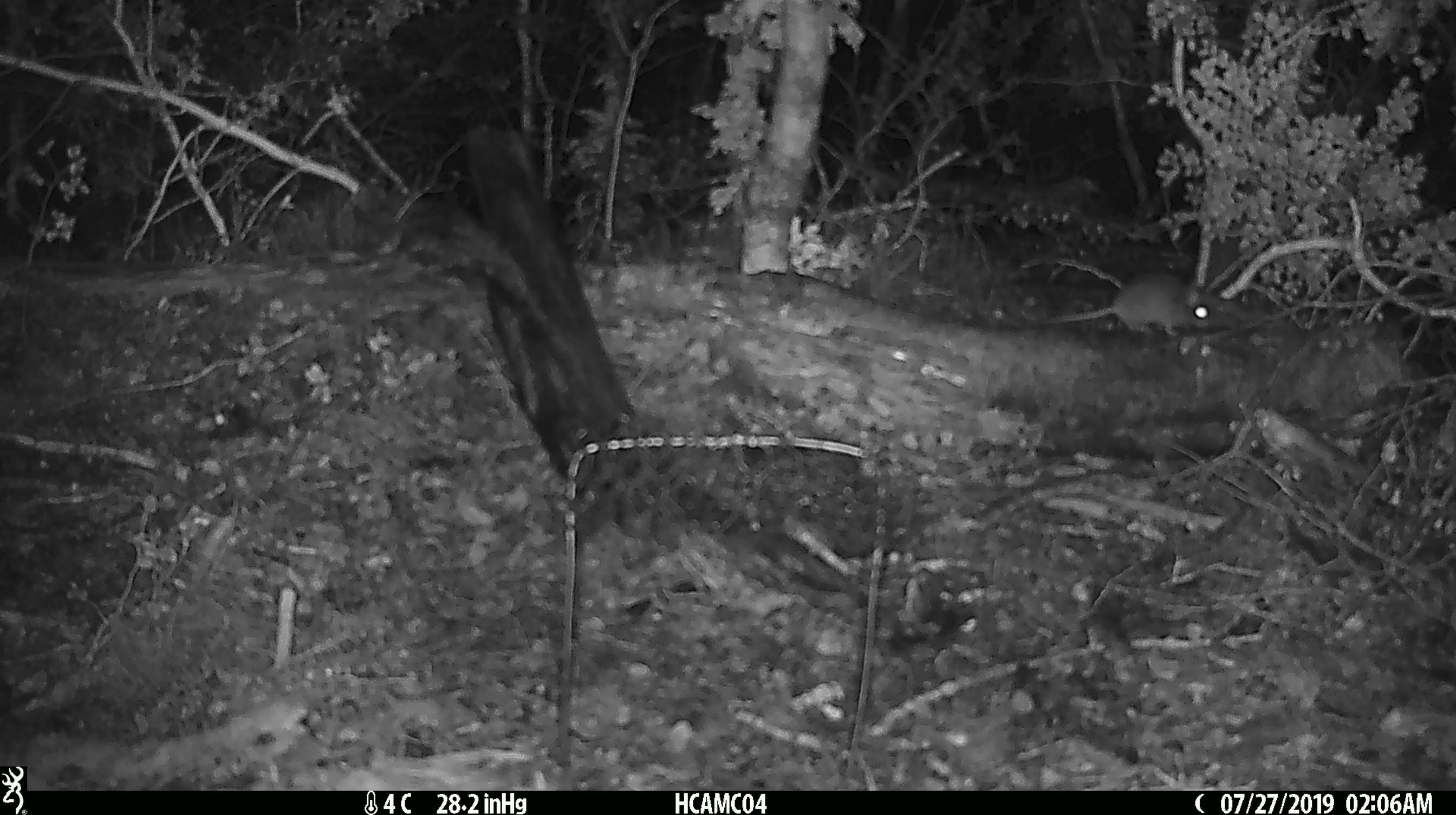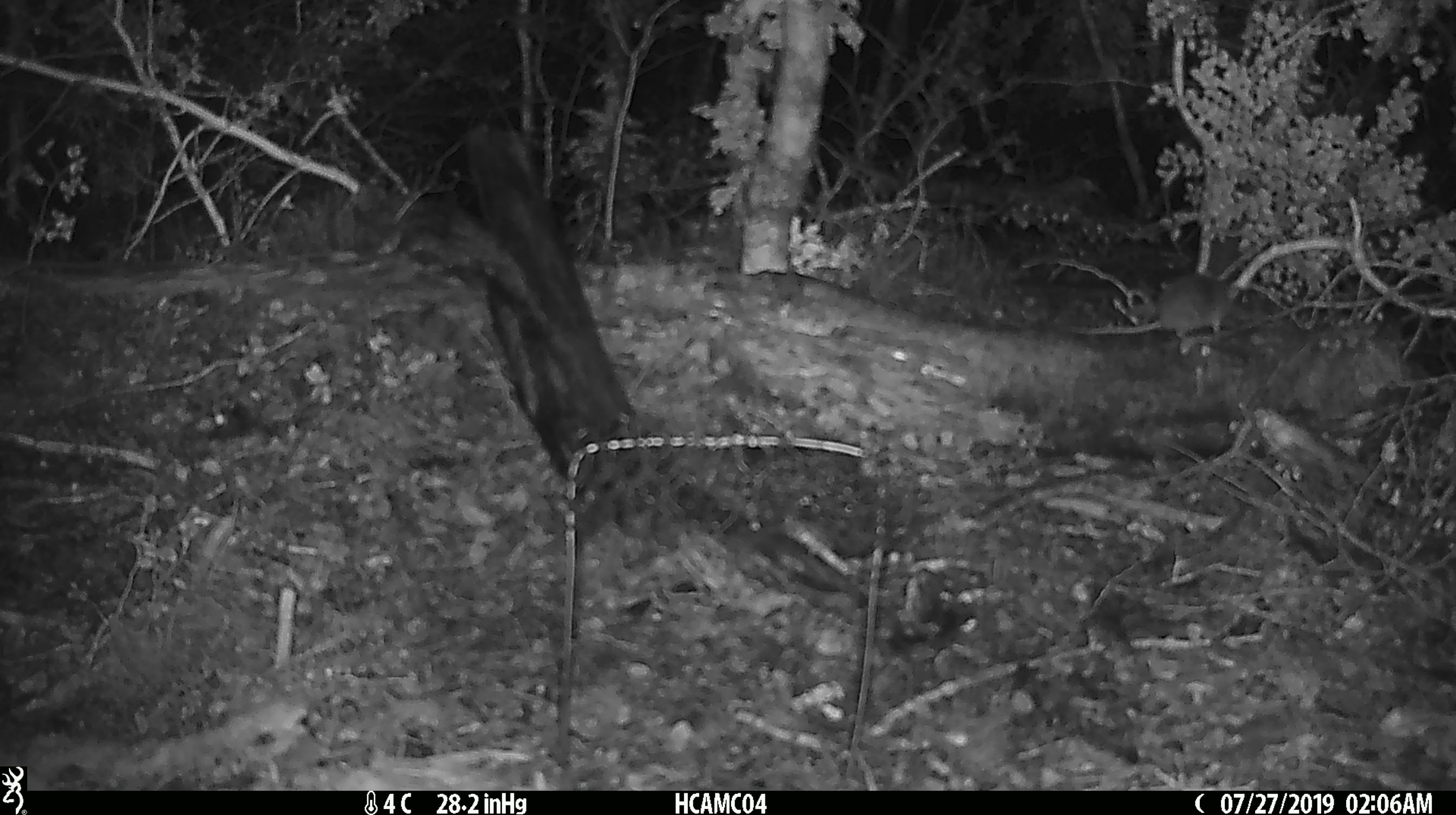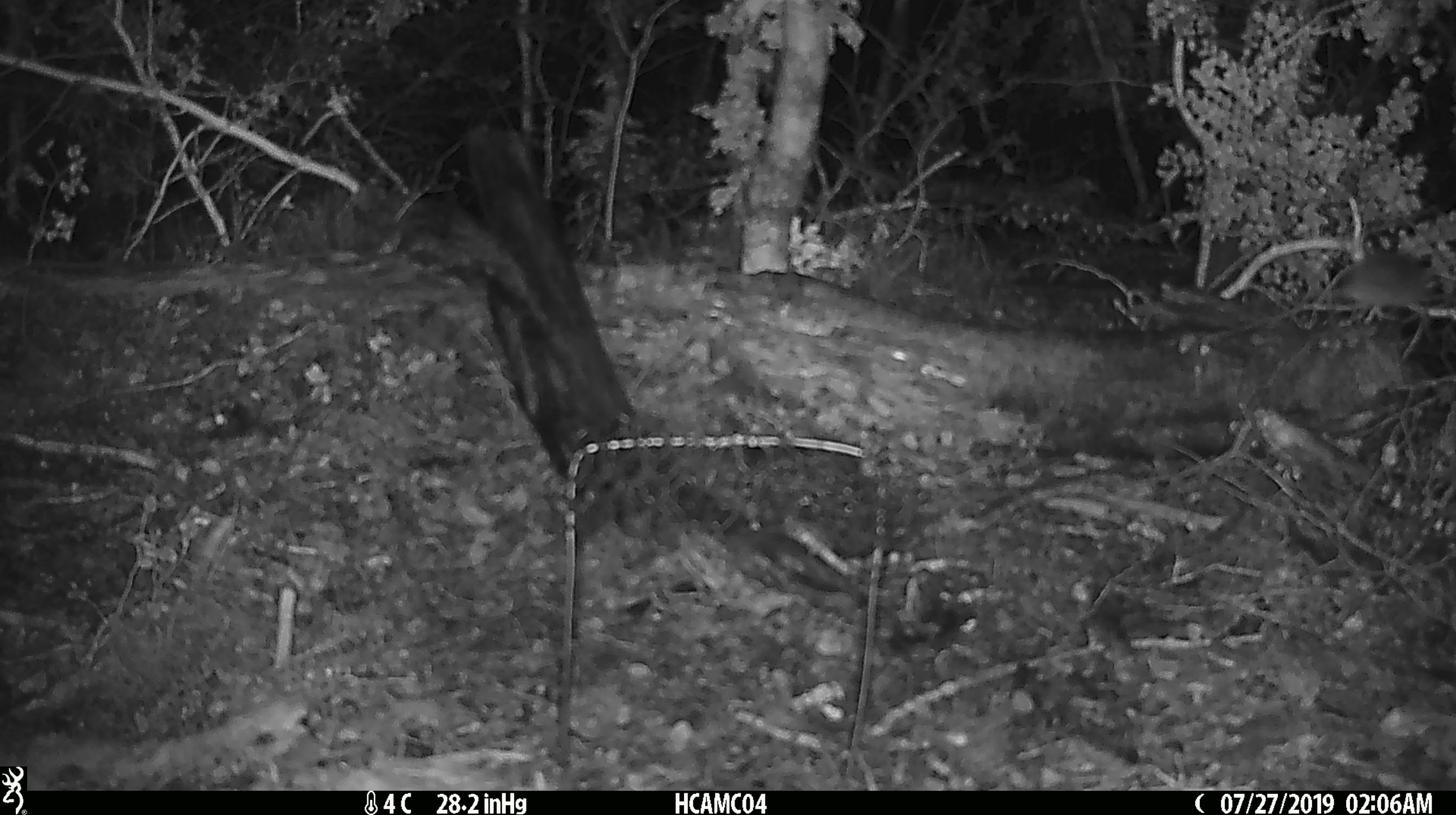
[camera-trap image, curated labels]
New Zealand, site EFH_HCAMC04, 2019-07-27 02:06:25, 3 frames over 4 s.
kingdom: Animalia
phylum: Chordata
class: Mammalia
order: Rodentia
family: Muridae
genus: Mus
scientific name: Mus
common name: mouse